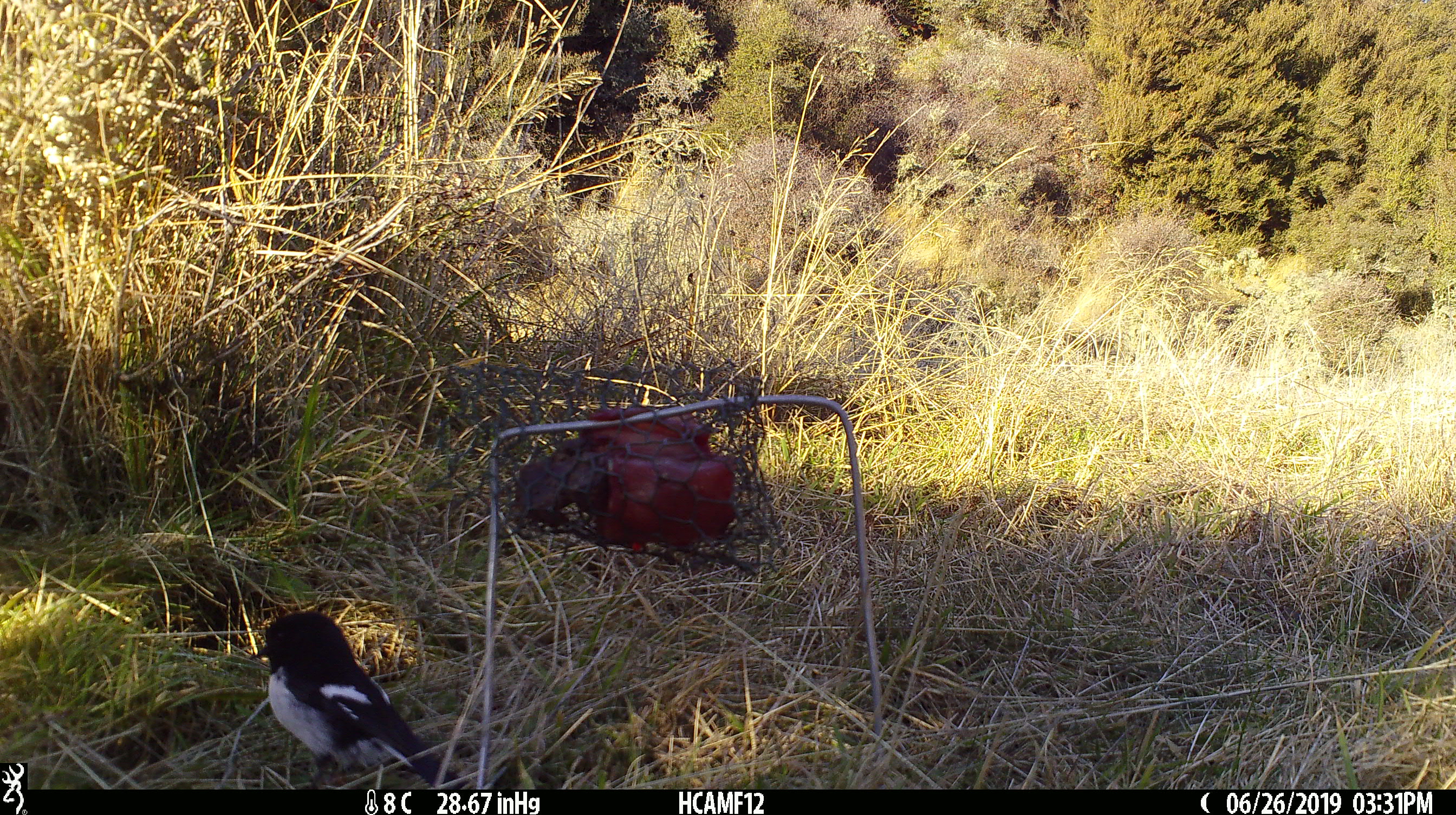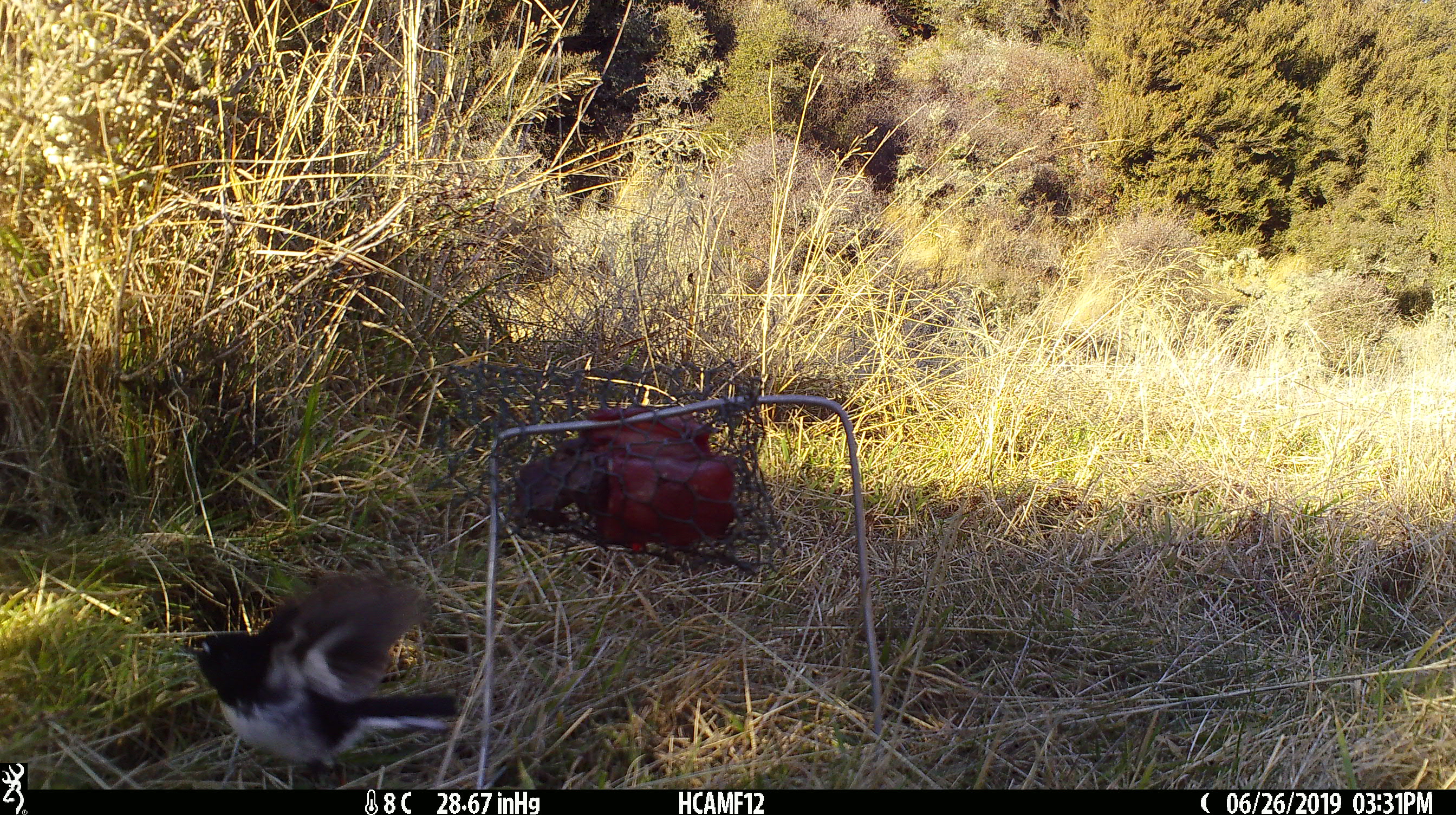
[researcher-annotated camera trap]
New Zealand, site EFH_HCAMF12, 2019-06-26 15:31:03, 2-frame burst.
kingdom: Animalia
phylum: Chordata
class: Aves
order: Passeriformes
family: Petroicidae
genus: Petroica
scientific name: Petroica macrocephala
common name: tomtit